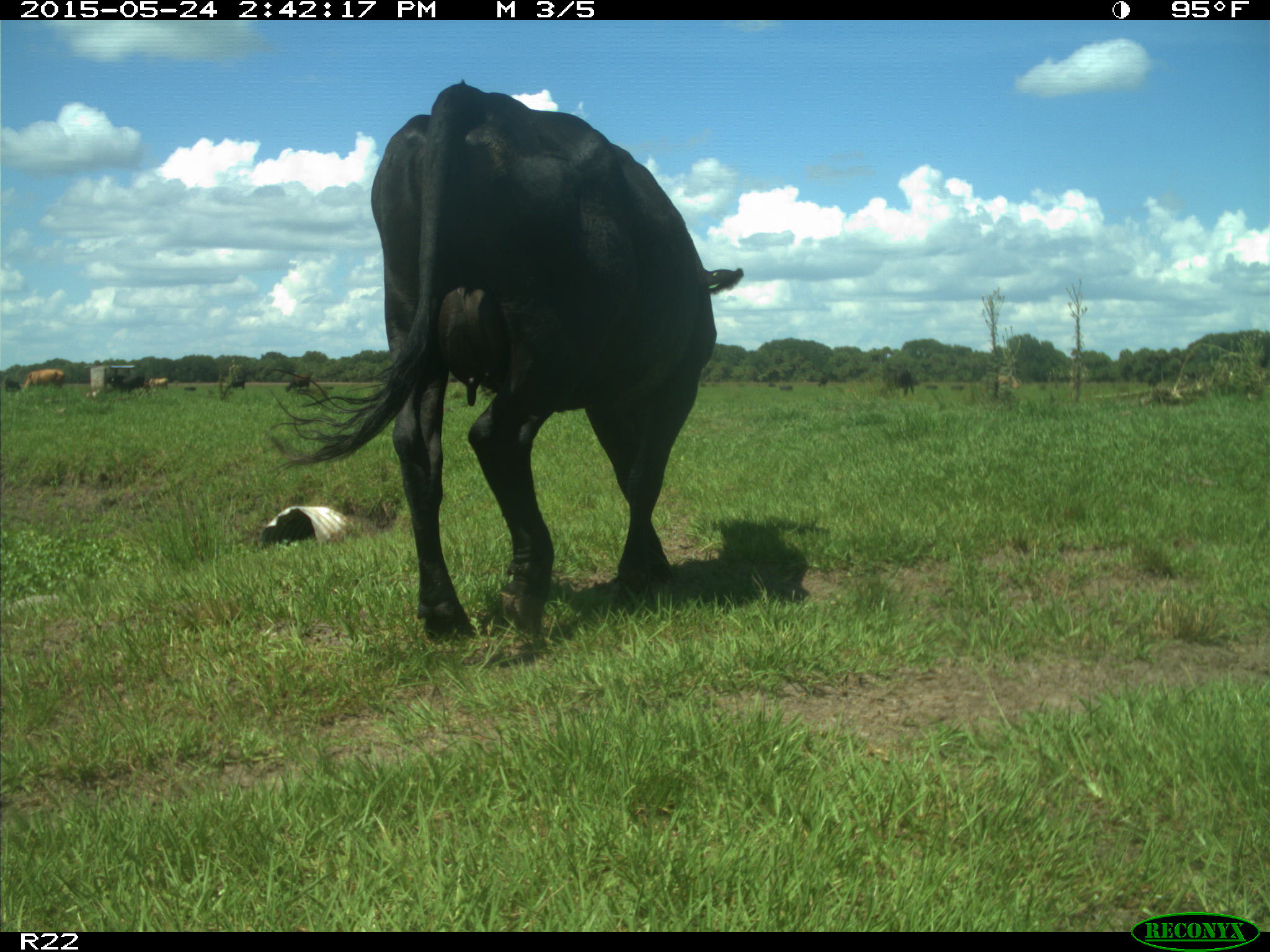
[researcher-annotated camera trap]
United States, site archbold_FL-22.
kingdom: Animalia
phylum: Chordata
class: Mammalia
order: Artiodactyla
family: Bovidae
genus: Bos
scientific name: Bos taurus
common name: domestic cow